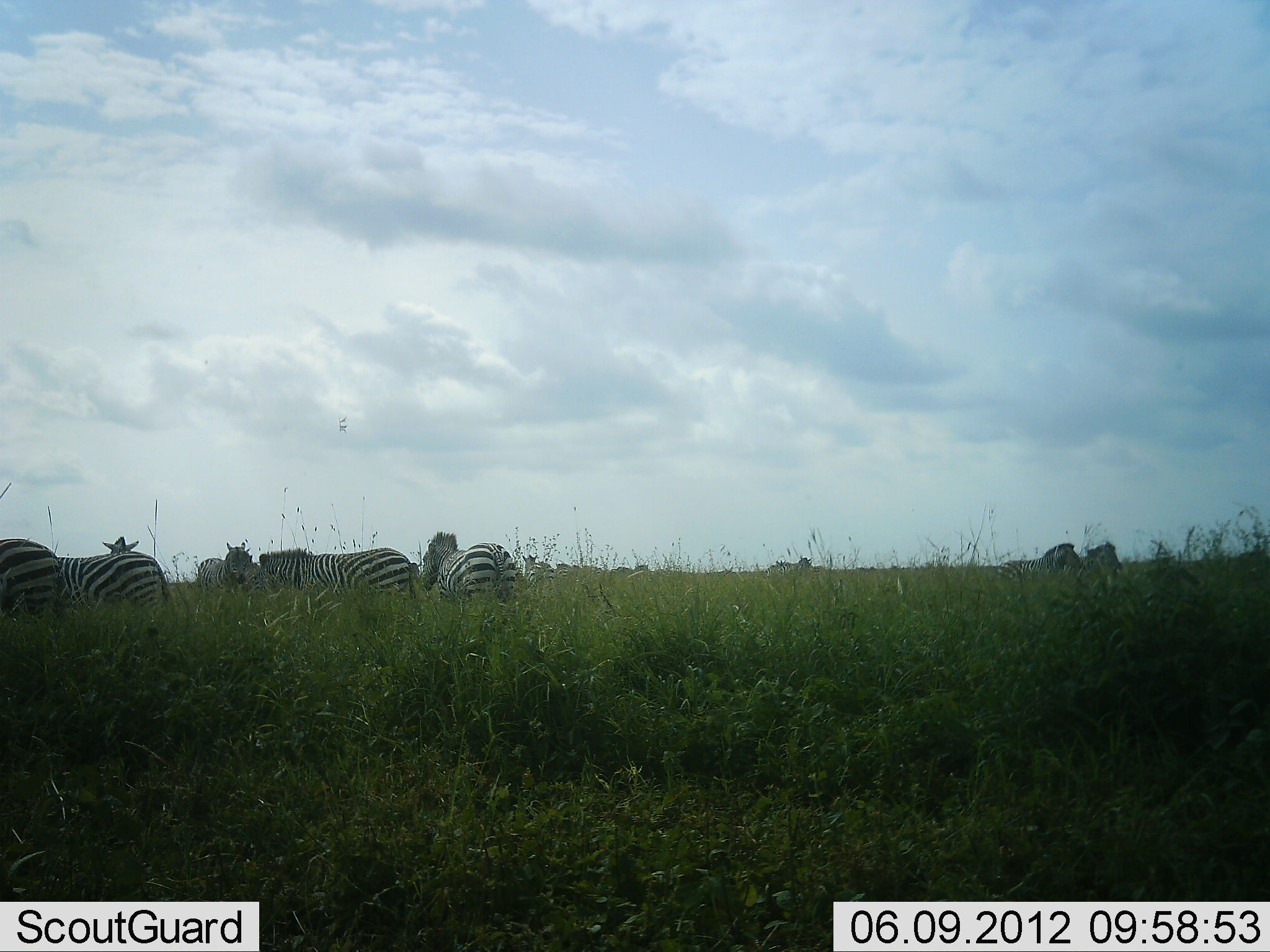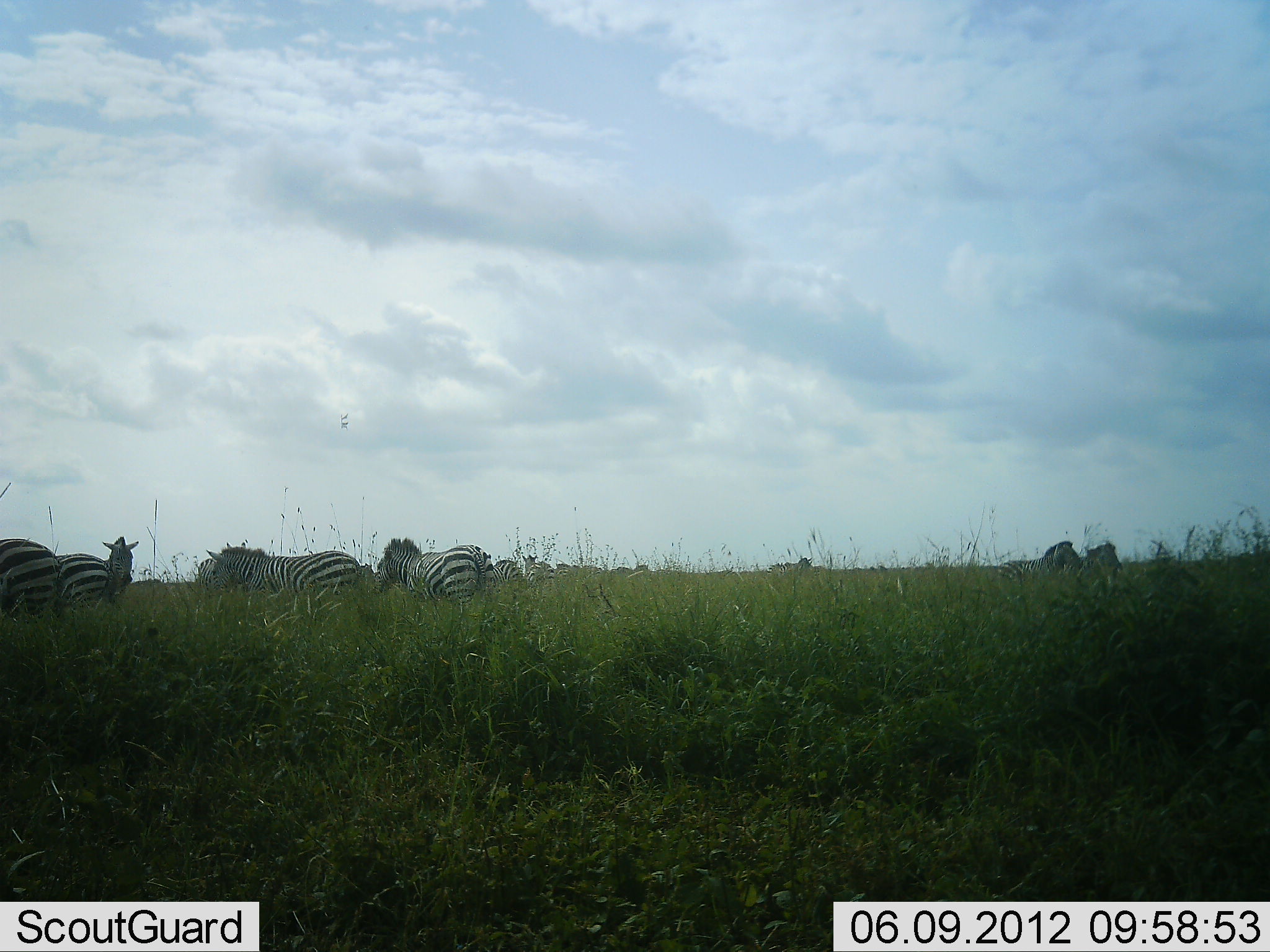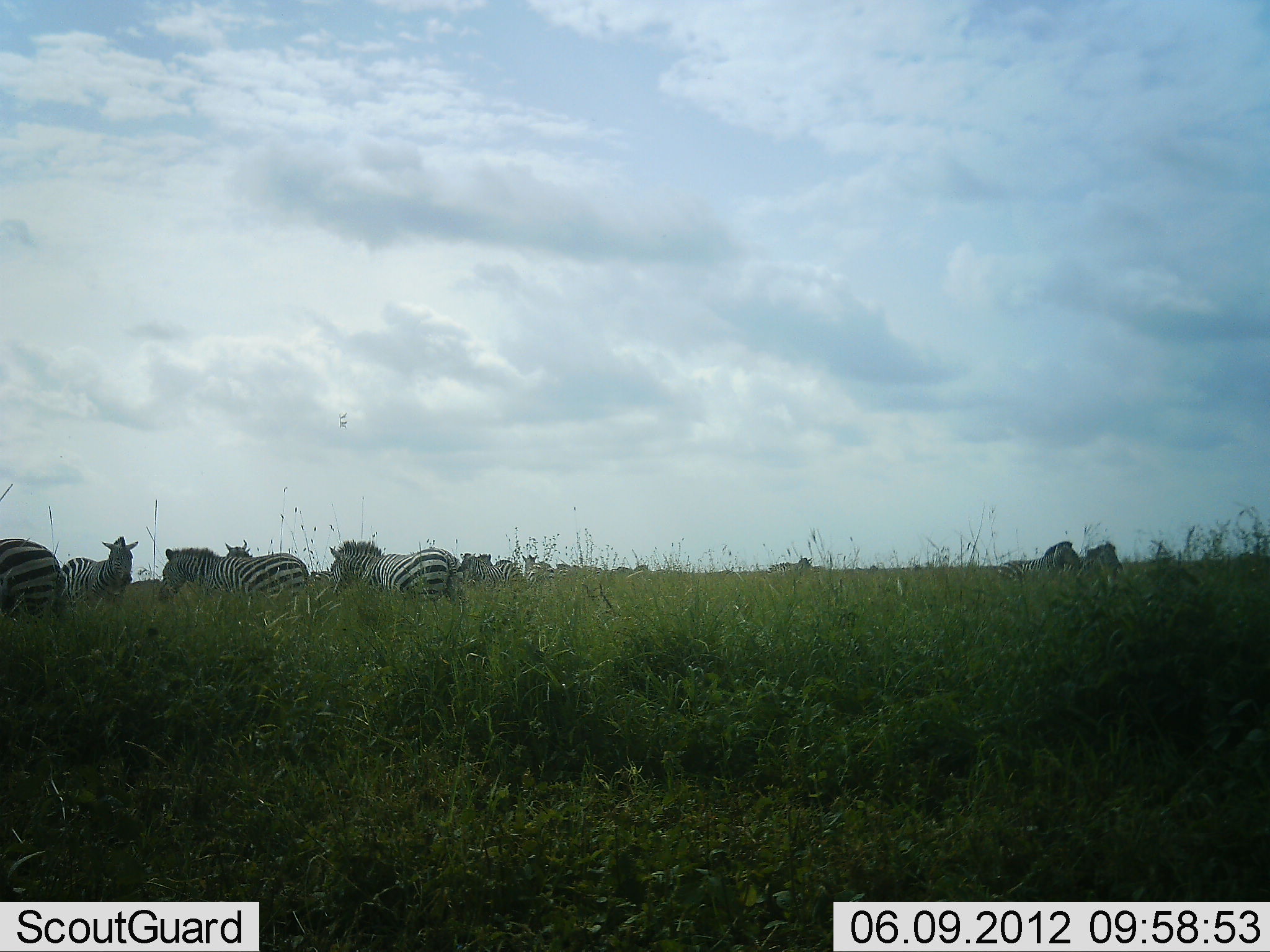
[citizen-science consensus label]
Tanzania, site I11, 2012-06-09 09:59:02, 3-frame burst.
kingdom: Animalia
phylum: Chordata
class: Mammalia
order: Perissodactyla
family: Equidae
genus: Equus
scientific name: Equus quagga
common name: plains zebra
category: zebra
Zebra (plains zebra) (Equus quagga), count 9. Behavior (volunteer vote fractions): standing 60%, resting 0%, moving 100%, interacting 0%. Young present (vote fraction): 0%. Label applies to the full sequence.